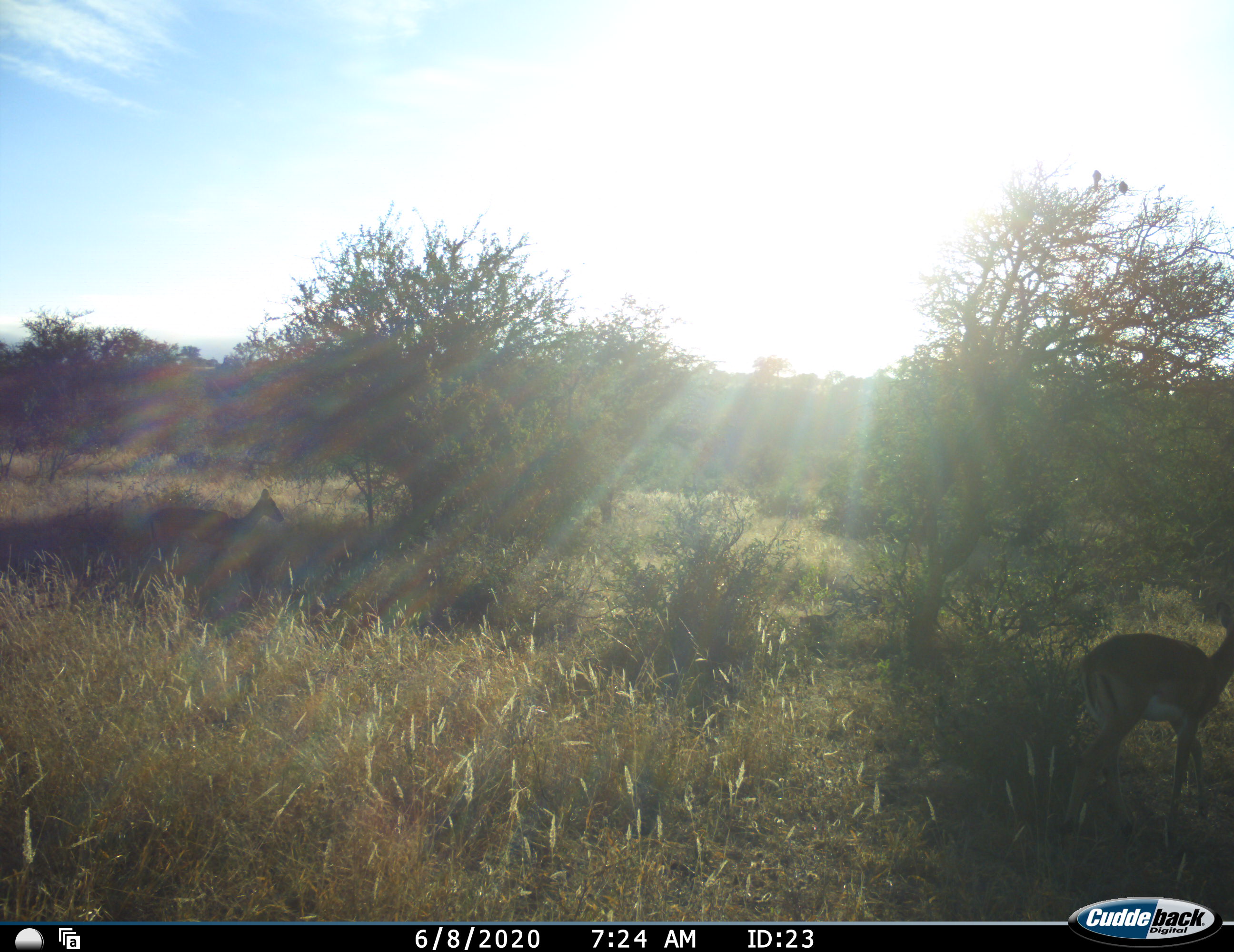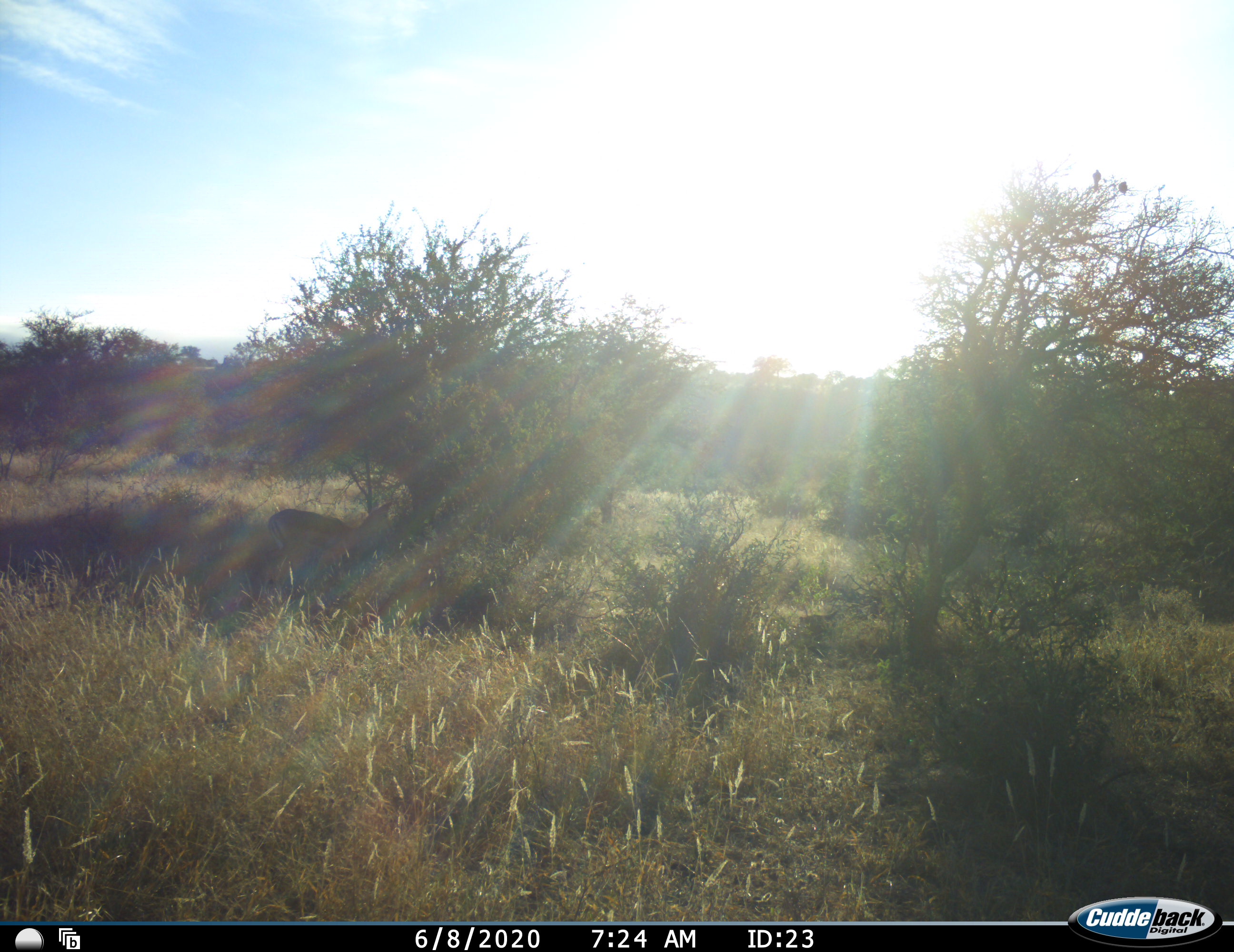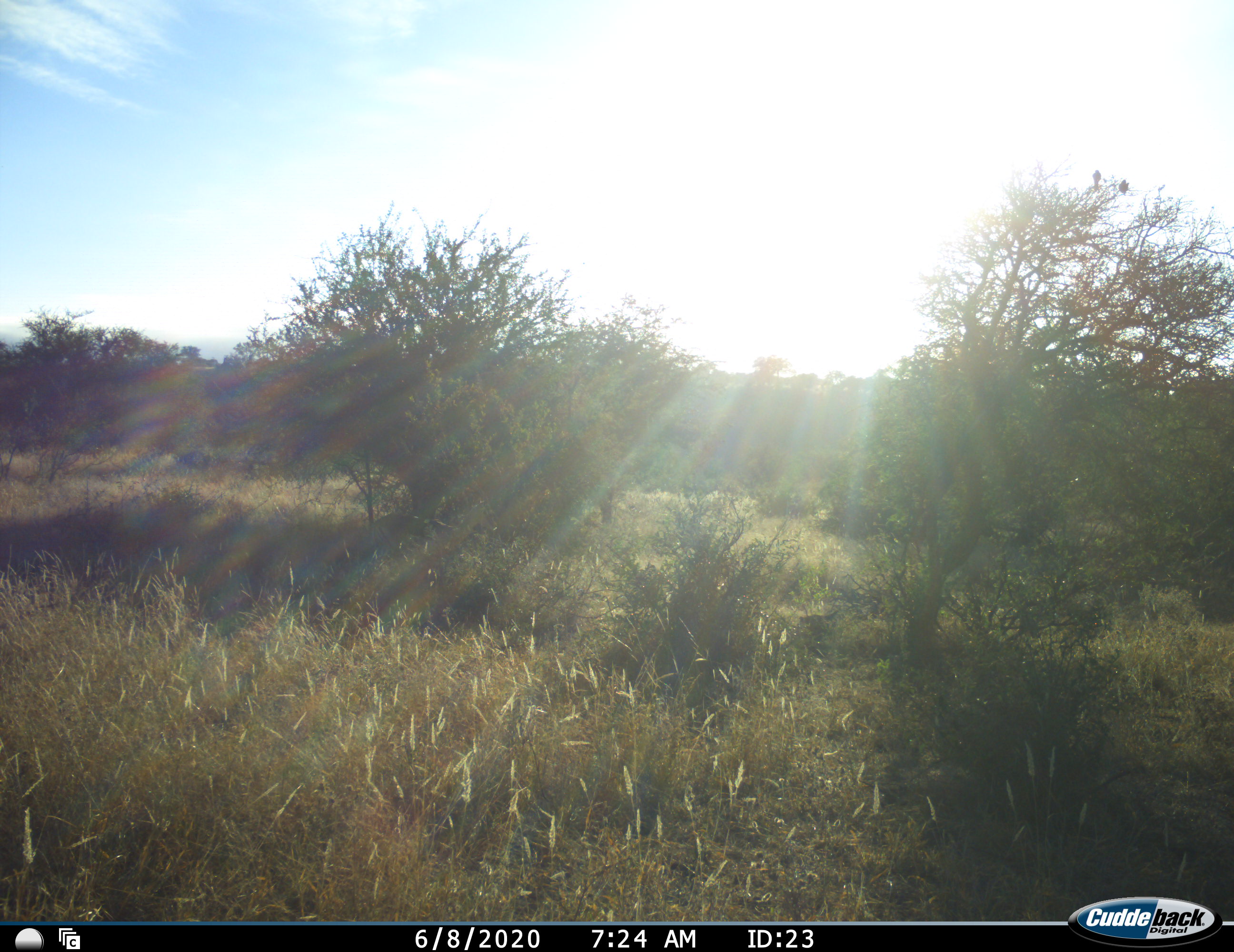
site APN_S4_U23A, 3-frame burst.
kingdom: Animalia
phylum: Chordata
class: Mammalia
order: Artiodactyla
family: Bovidae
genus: Aepyceros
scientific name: Aepyceros melampus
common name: impala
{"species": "impala (Aepyceros melampus)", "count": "2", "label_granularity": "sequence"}